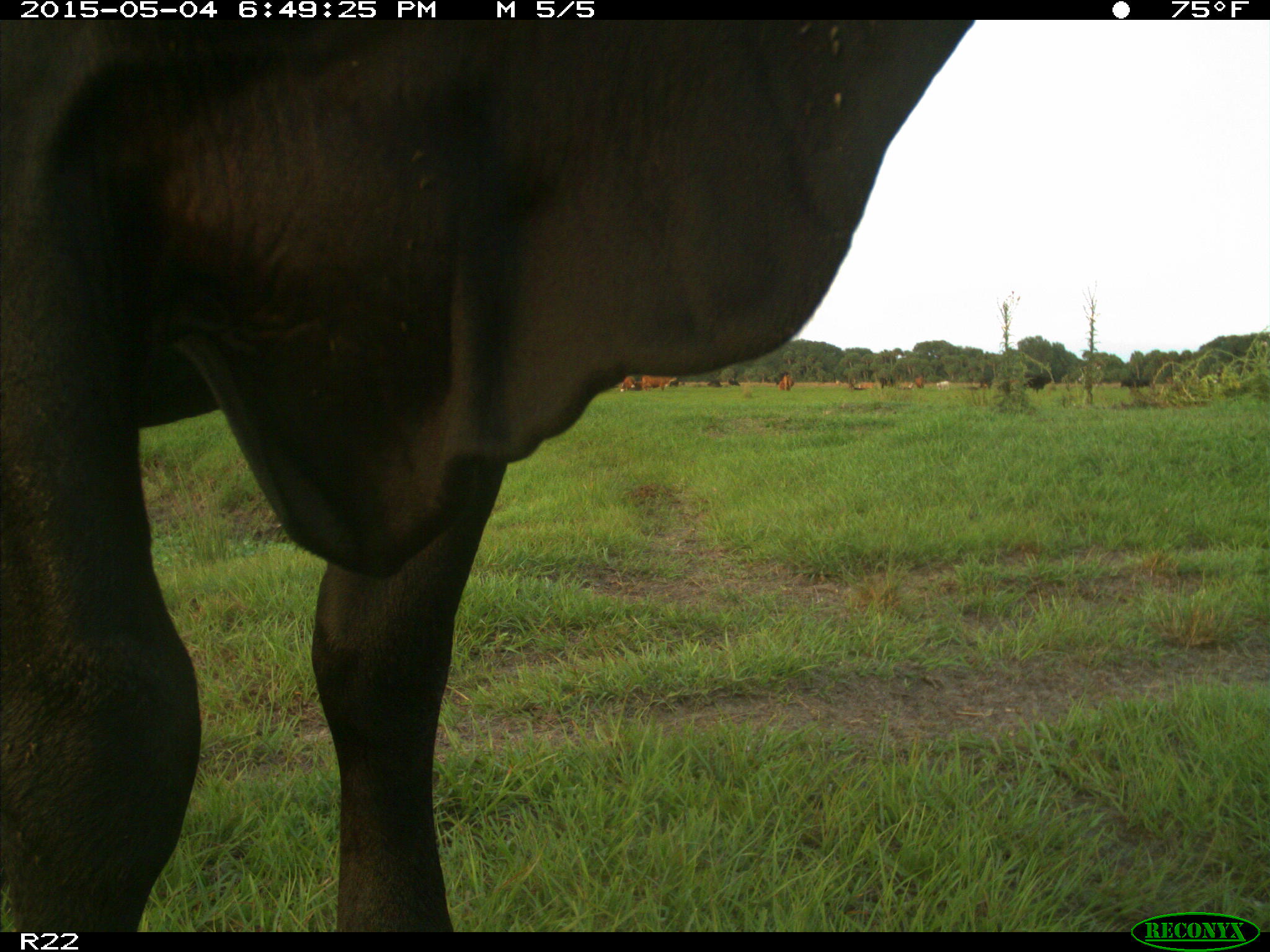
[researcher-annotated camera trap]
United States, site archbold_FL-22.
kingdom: Animalia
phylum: Chordata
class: Mammalia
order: Artiodactyla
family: Bovidae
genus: Bos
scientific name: Bos taurus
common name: domestic cow